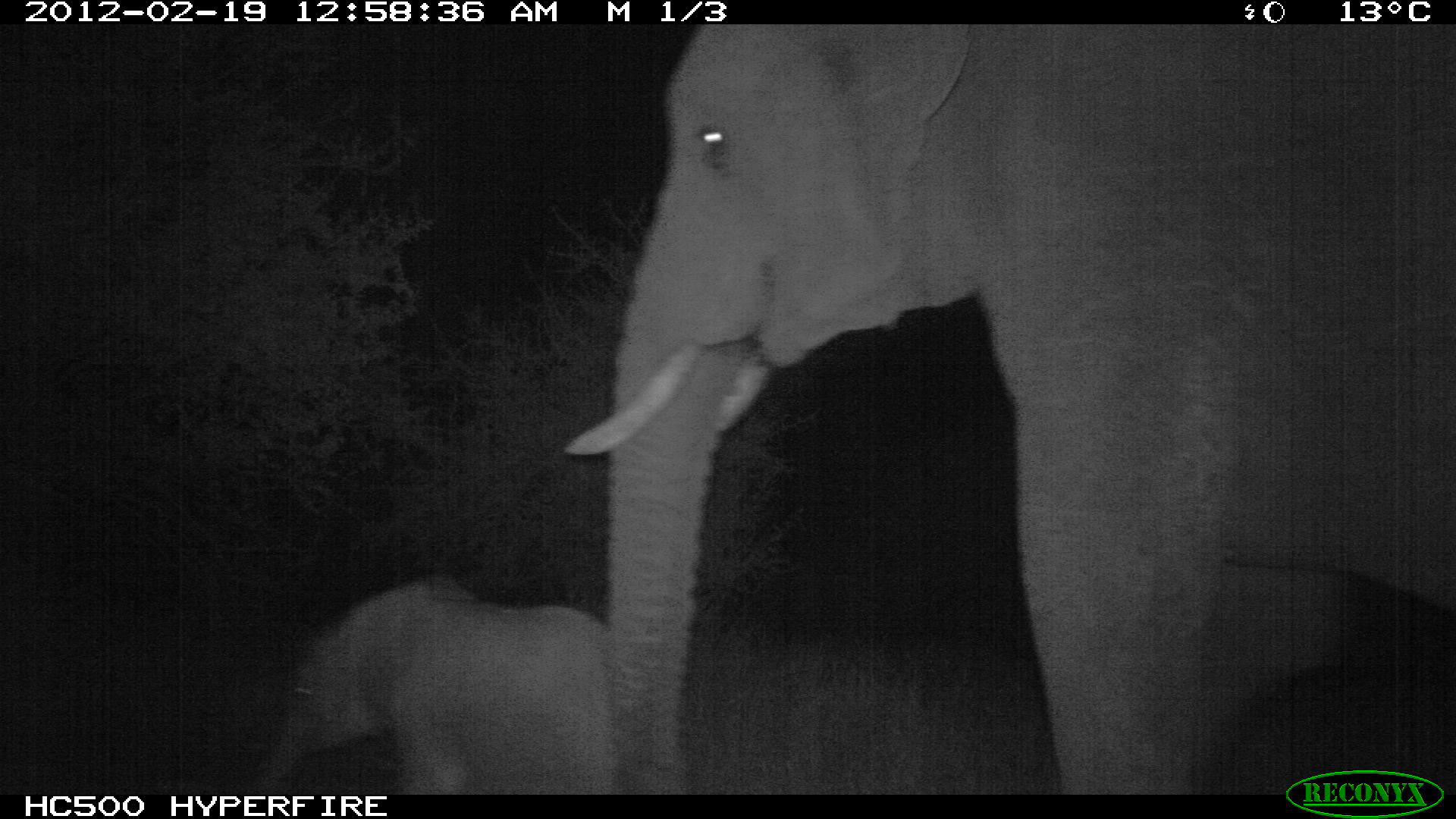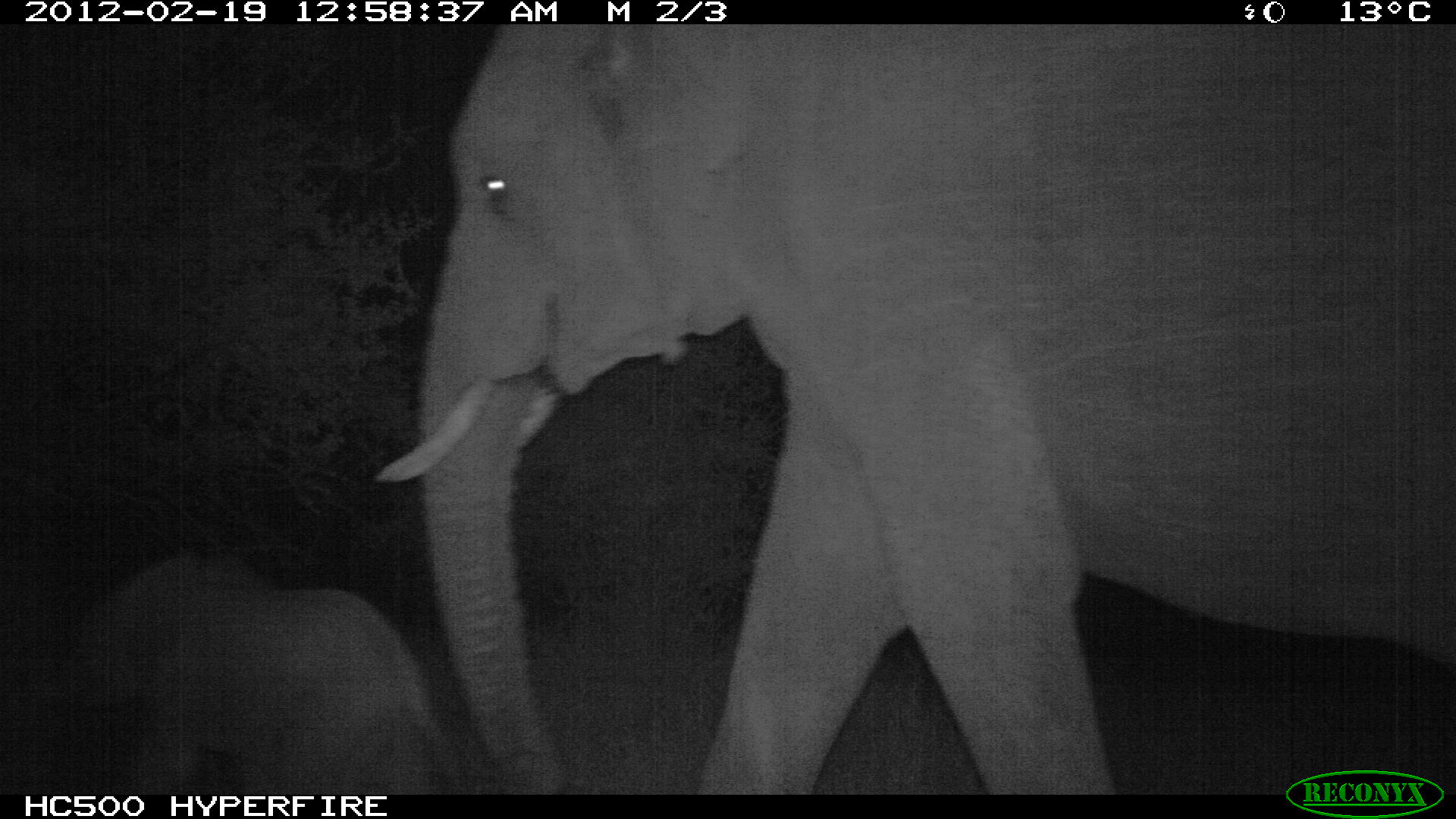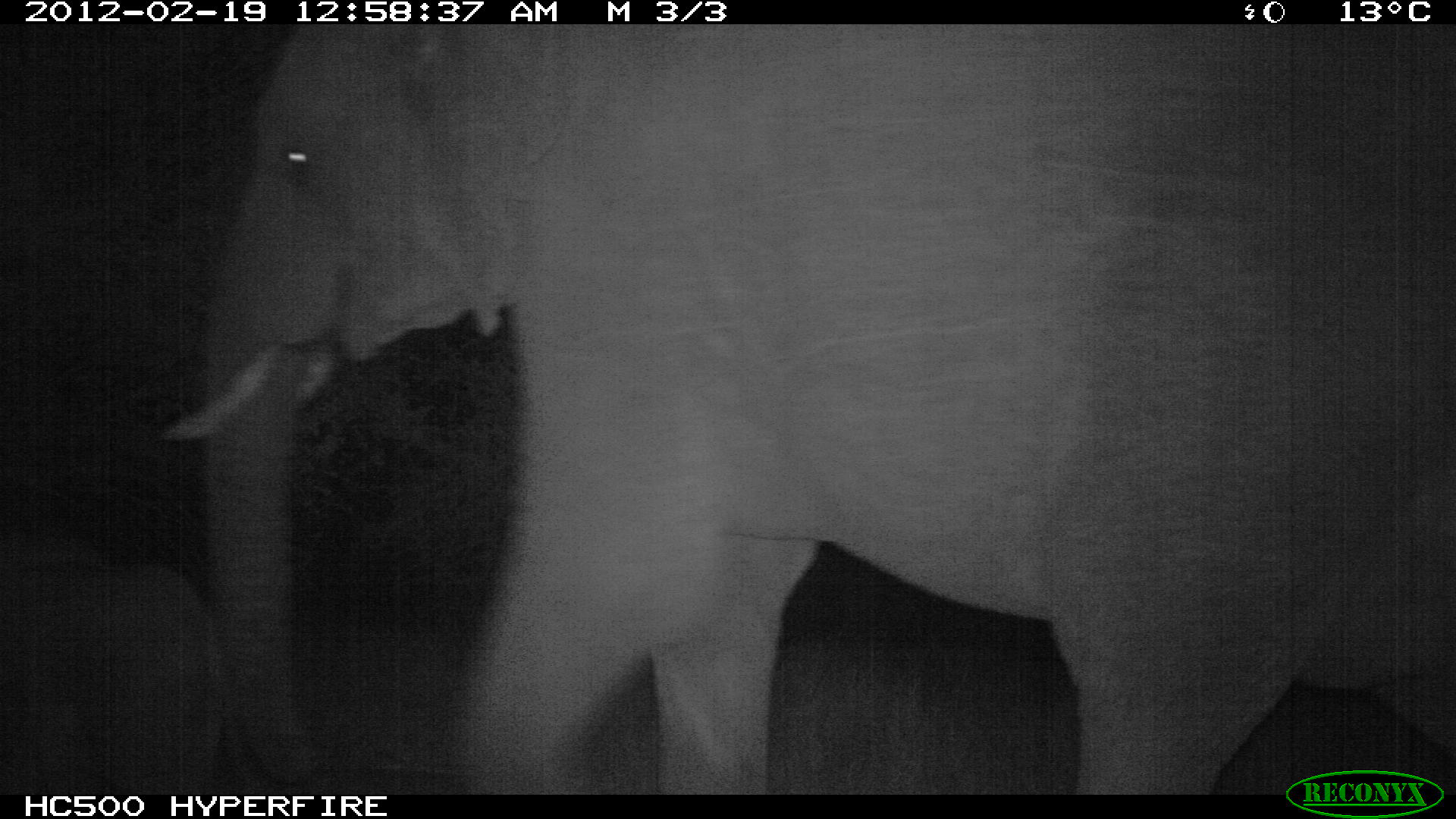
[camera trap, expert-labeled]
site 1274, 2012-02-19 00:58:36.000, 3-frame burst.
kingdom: Animalia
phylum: Chordata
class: Mammalia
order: Proboscidea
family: Elephantidae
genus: Loxodonta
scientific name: Loxodonta africana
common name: african bush elephant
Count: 2.